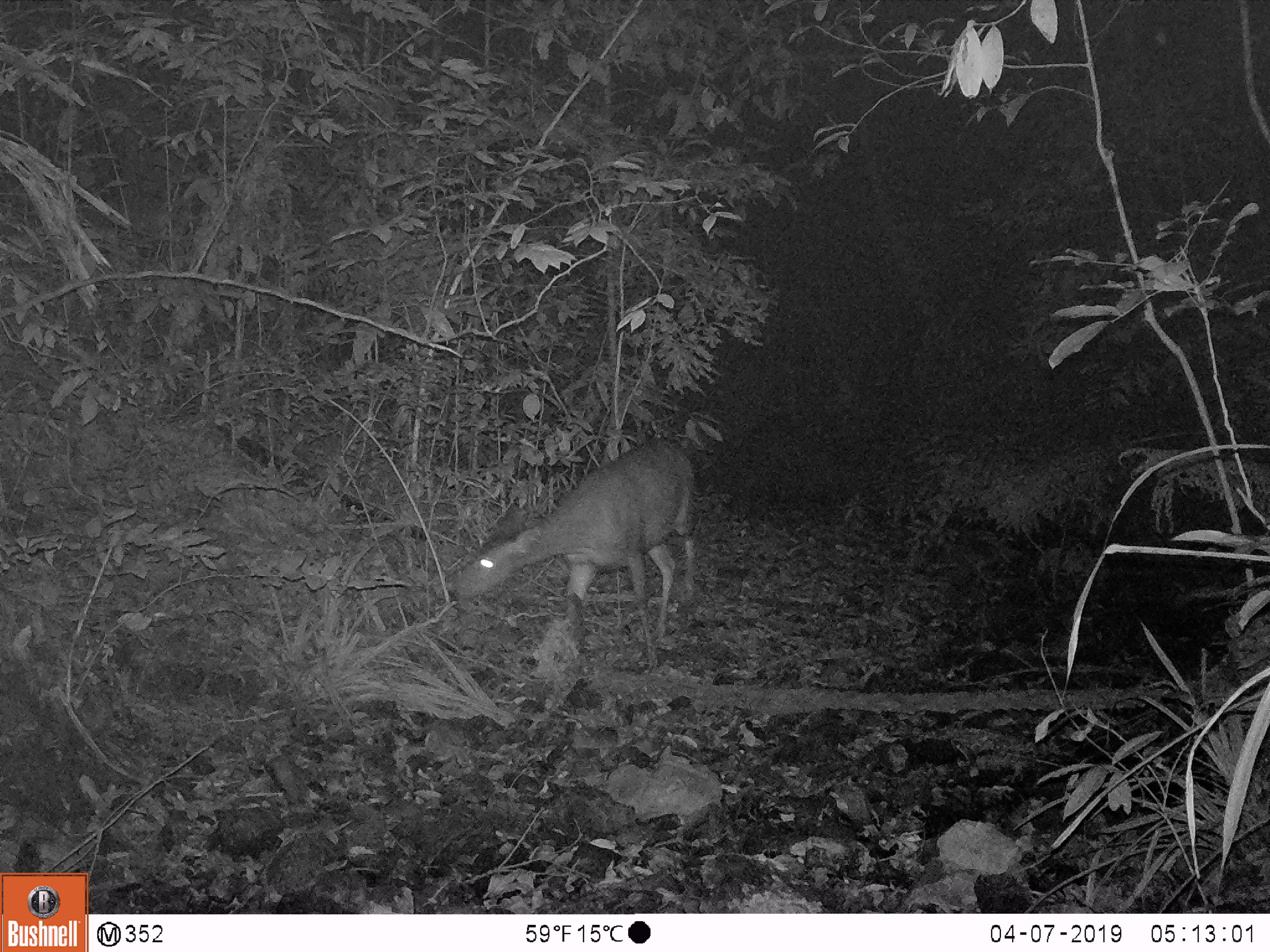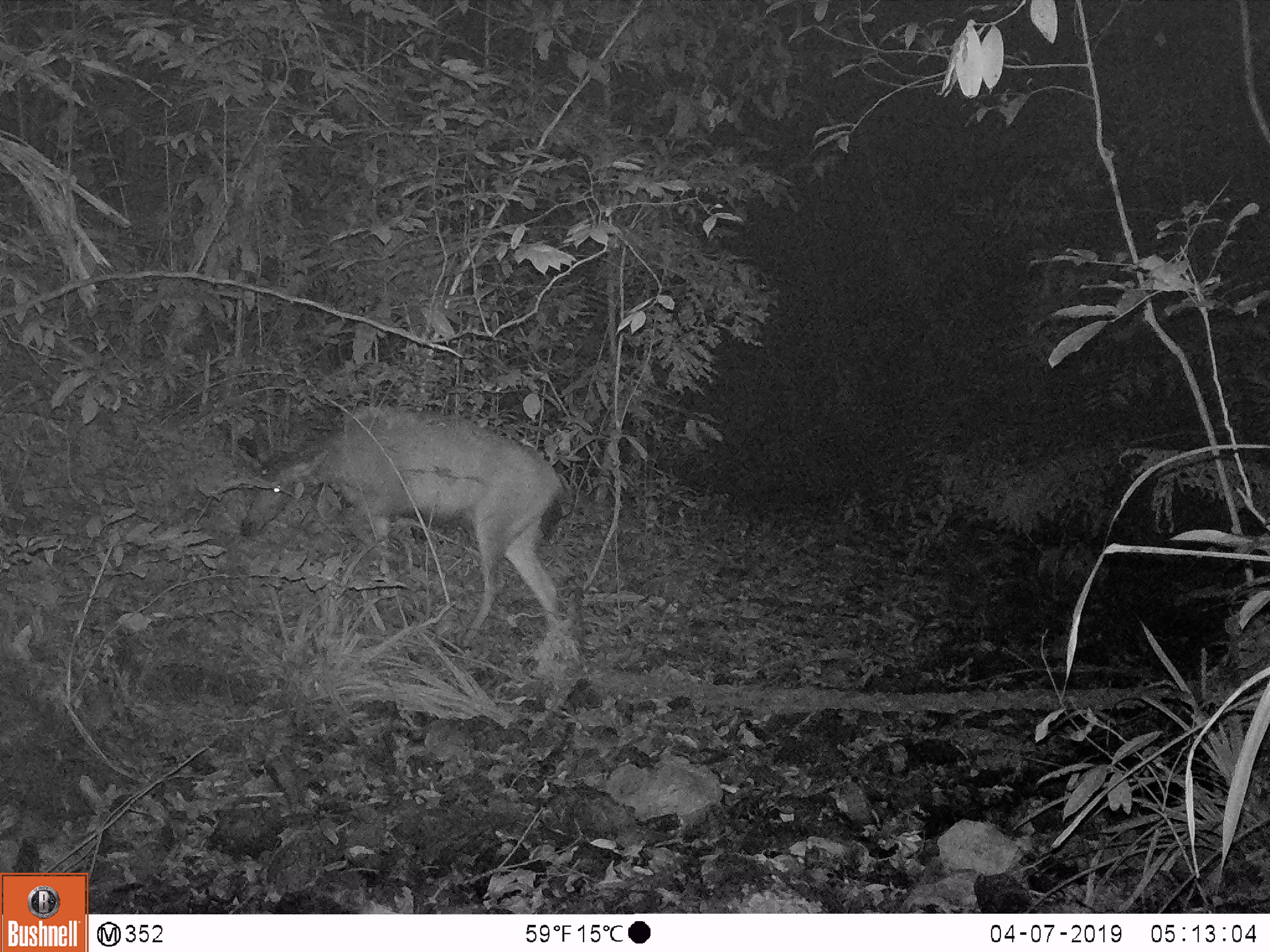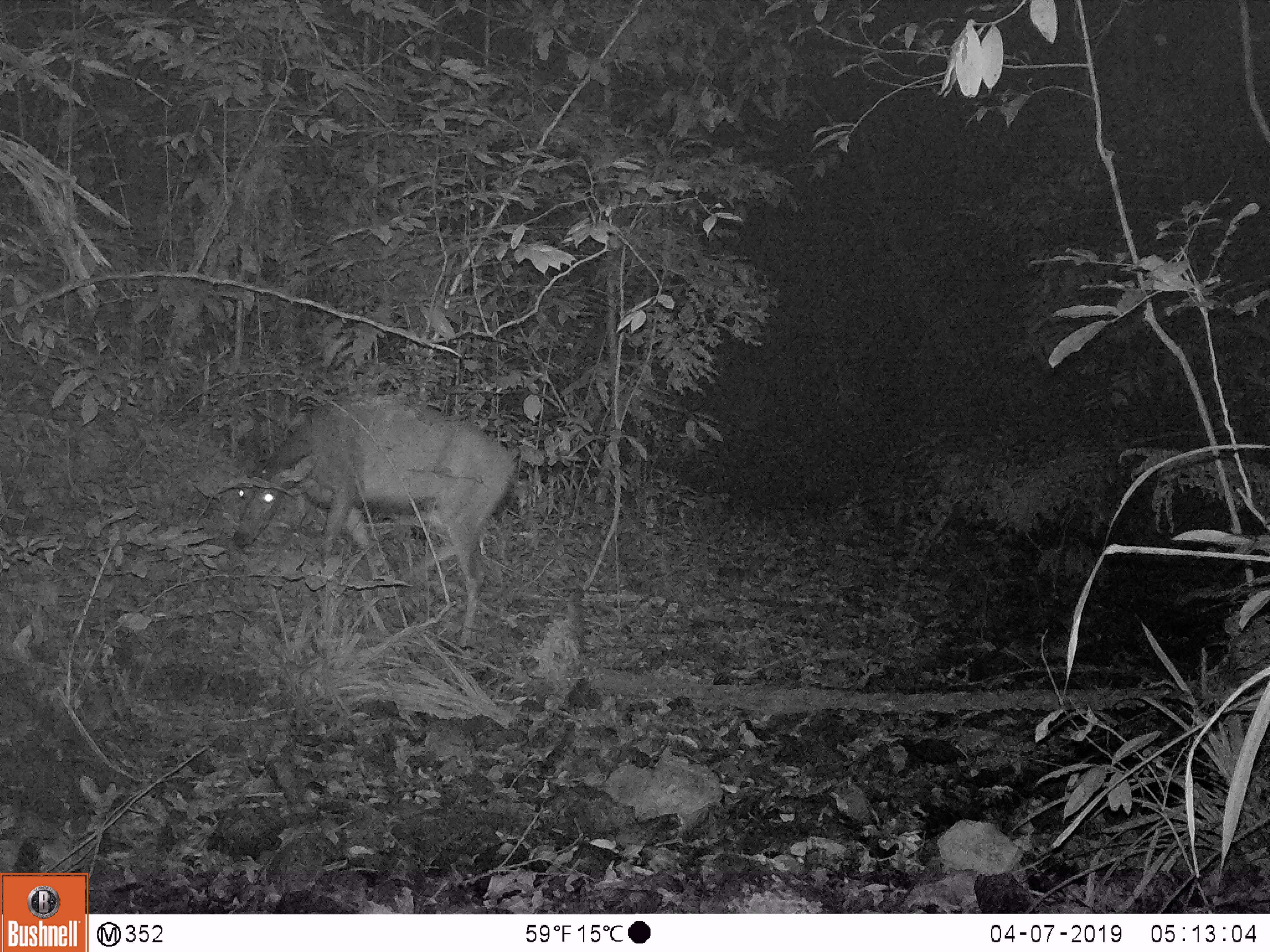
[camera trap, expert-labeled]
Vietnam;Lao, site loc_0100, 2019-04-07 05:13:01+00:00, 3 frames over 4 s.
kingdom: Animalia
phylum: Chordata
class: Mammalia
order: Artiodactyla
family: Cervidae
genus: Rusa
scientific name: Rusa unicolor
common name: sambar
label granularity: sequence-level